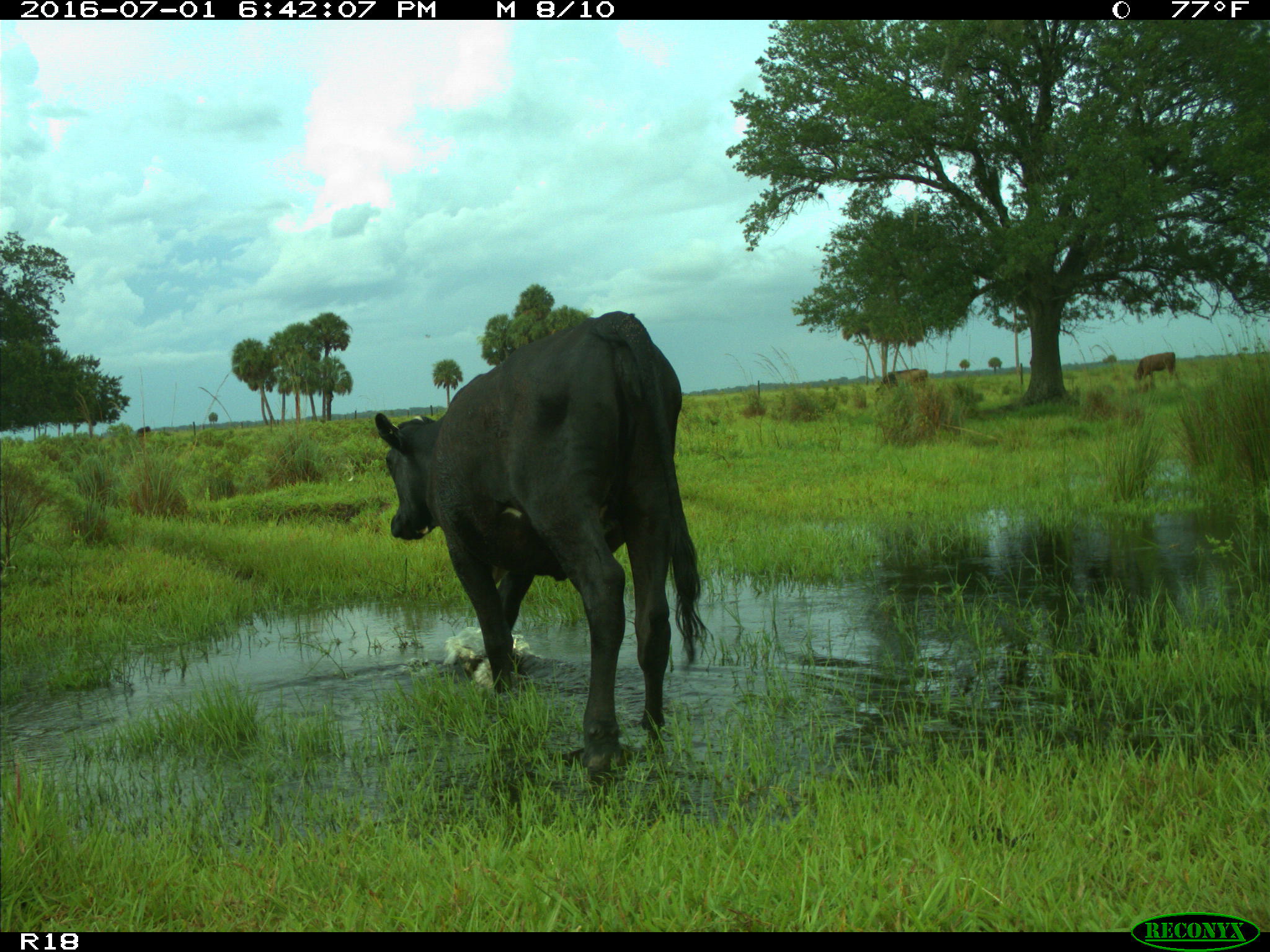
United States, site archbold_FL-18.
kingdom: Animalia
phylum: Chordata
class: Mammalia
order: Artiodactyla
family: Bovidae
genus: Bos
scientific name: Bos taurus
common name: domestic cow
Bos taurus (domestic cow).